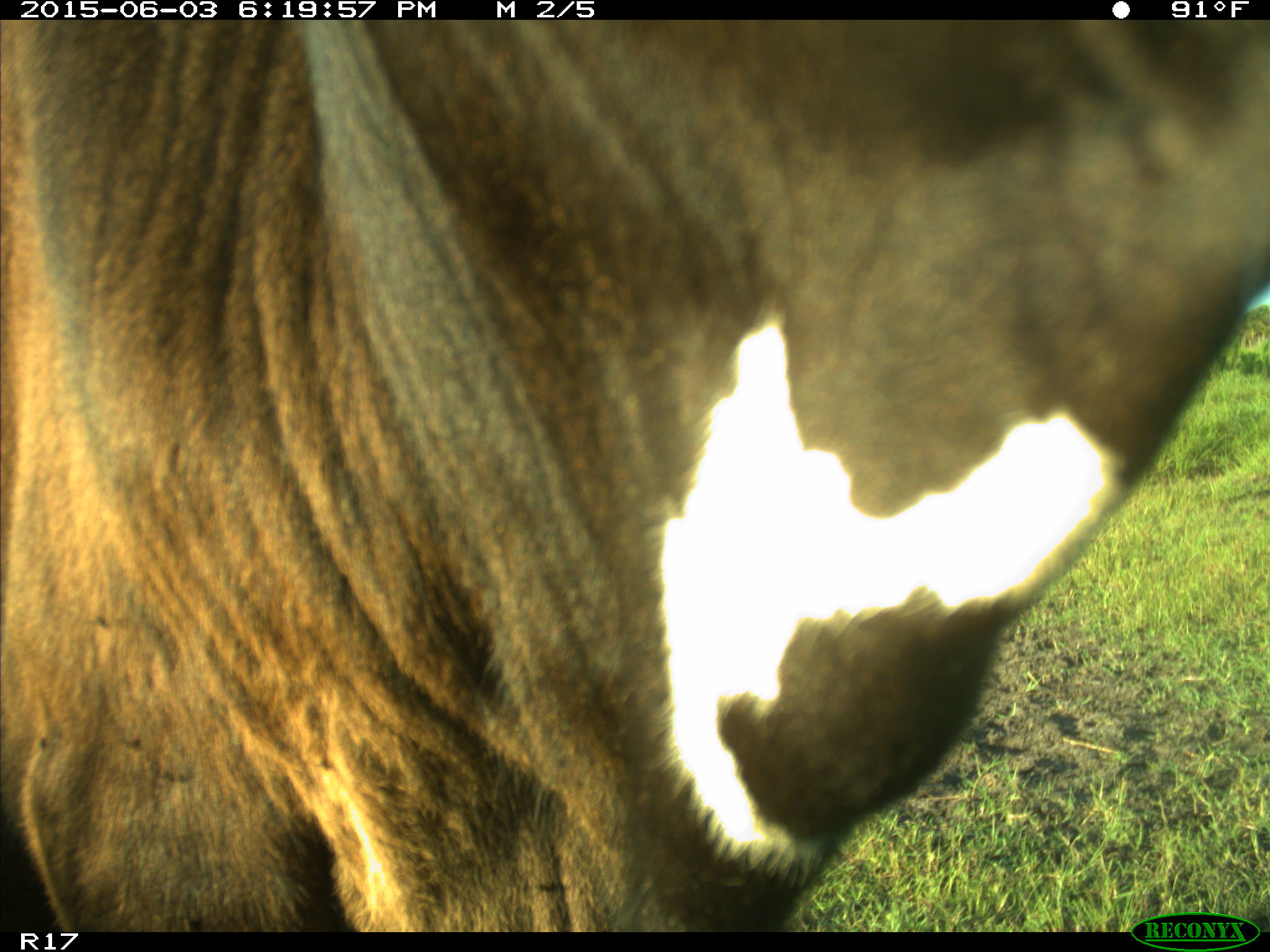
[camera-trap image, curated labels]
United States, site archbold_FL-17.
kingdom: Animalia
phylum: Chordata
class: Mammalia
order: Artiodactyla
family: Bovidae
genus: Bos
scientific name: Bos taurus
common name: domestic cow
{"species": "Bos taurus (domestic cow)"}